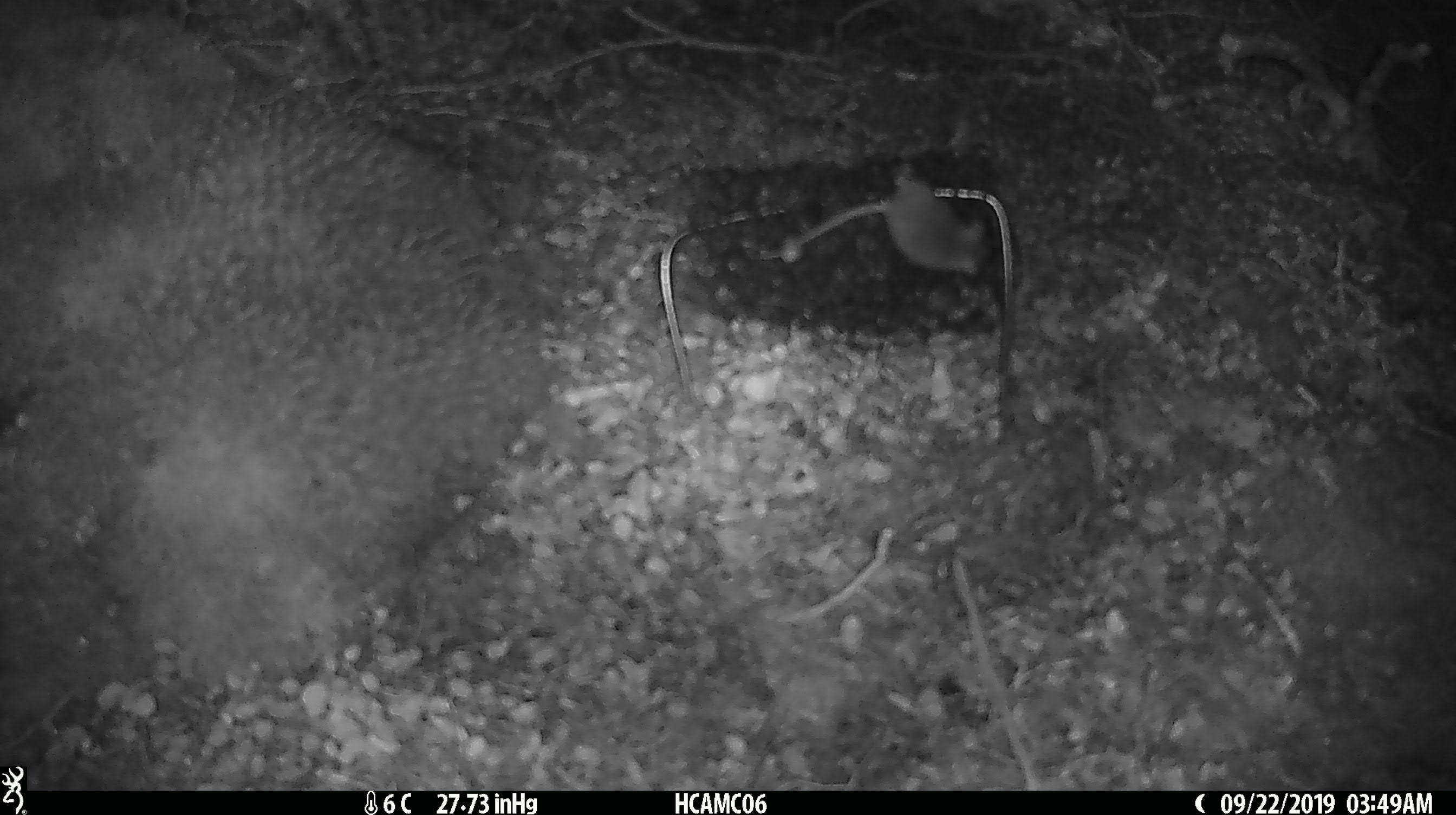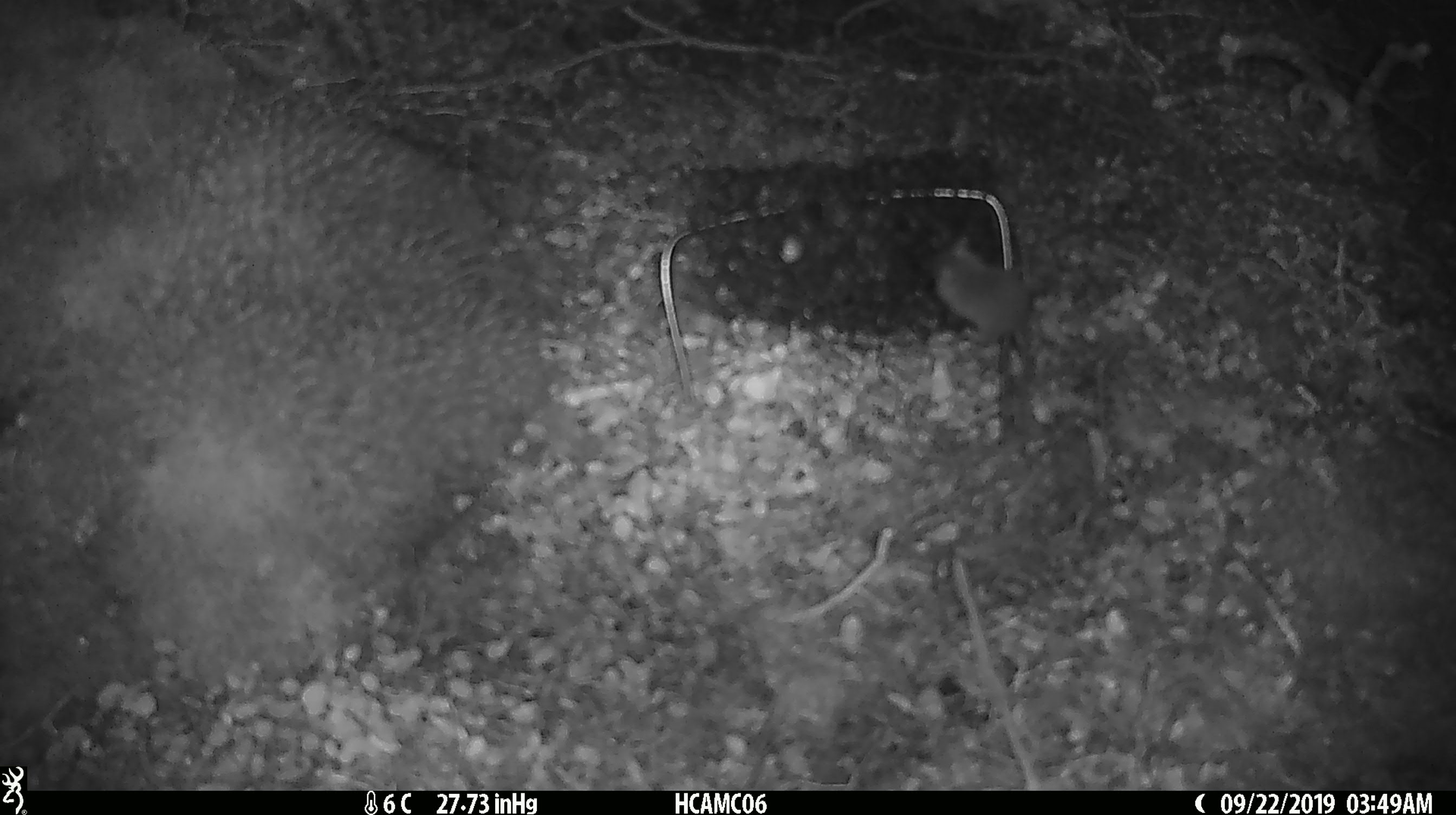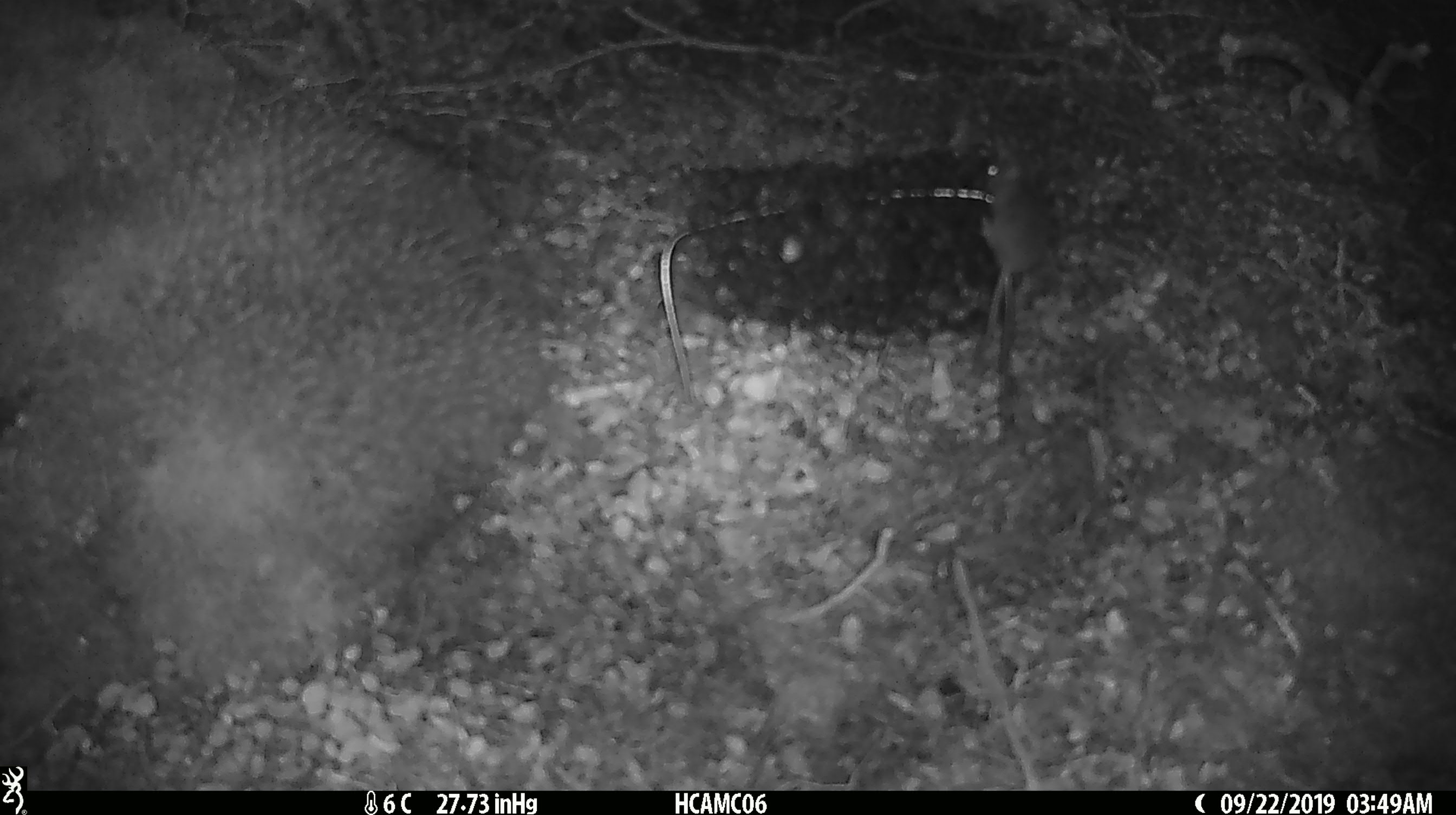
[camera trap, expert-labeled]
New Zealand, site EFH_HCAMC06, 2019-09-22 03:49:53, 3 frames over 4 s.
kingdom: Animalia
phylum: Chordata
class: Mammalia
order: Rodentia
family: Muridae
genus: Mus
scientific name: Mus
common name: mouse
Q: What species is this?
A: Mouse (Mus).